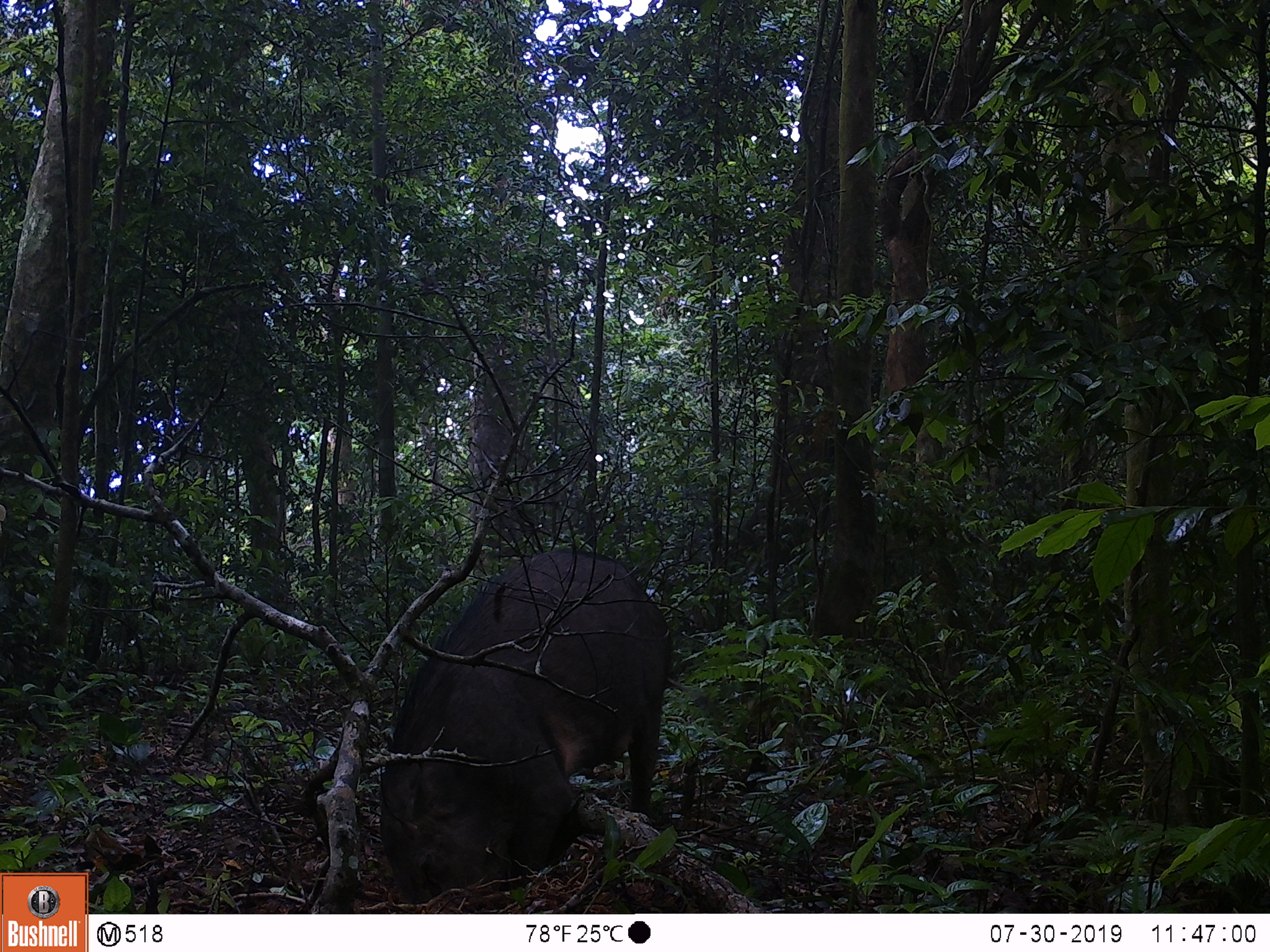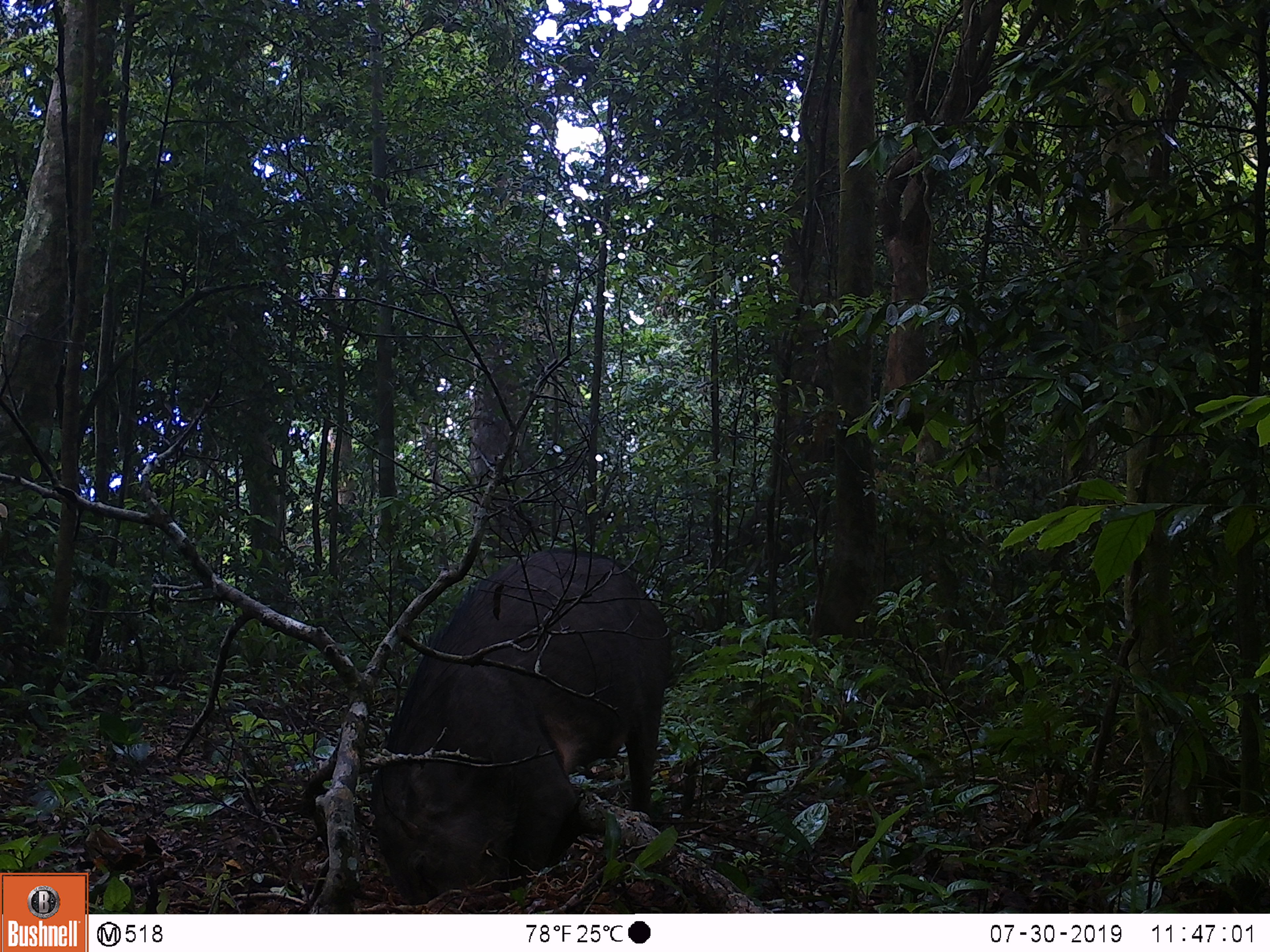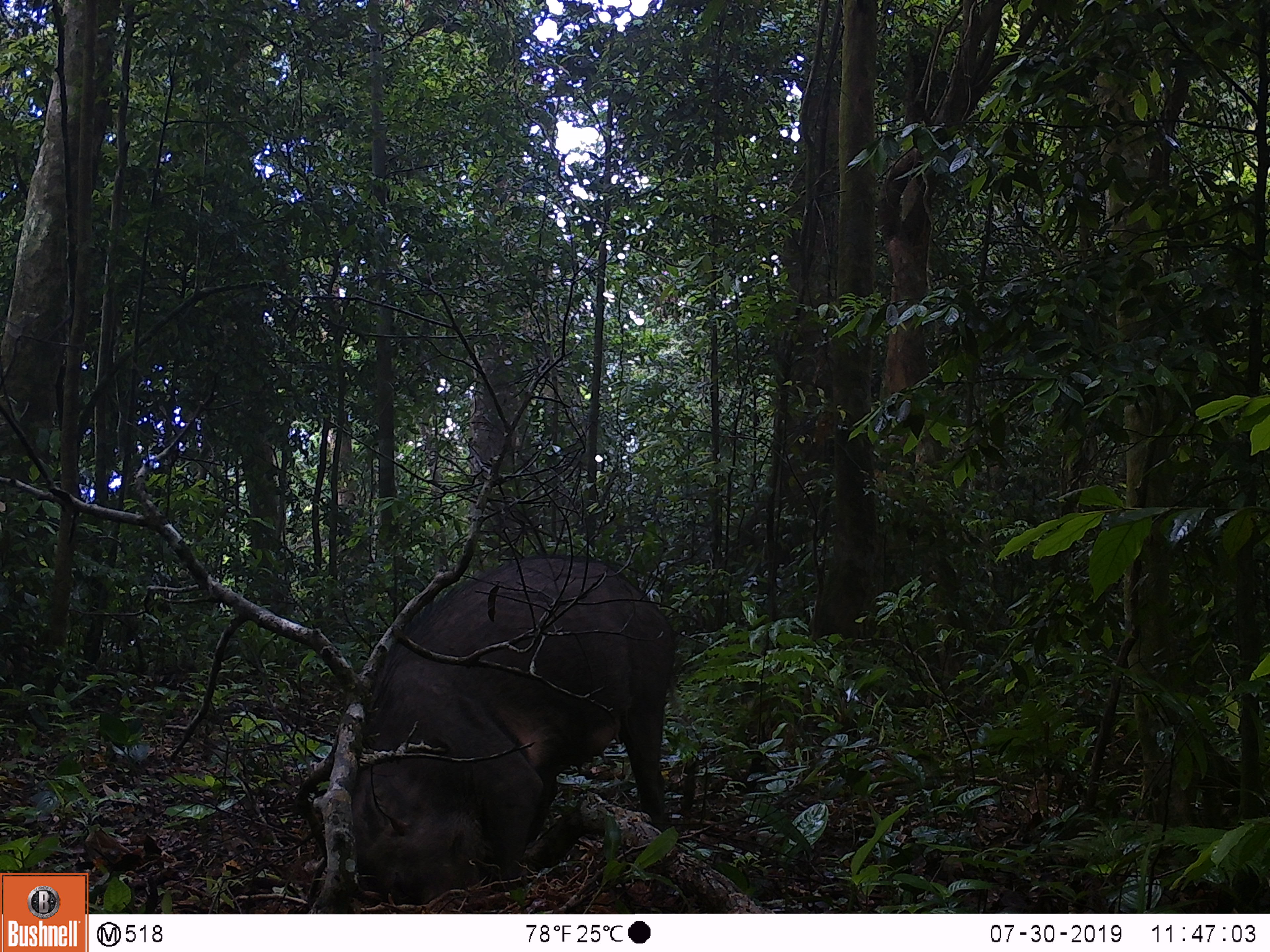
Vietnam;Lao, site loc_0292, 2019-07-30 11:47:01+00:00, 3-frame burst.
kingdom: Animalia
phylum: Chordata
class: Mammalia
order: Artiodactyla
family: Suidae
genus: Sus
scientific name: Sus scrofa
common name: eurasian wild pig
Eurasian wild pig (Sus scrofa). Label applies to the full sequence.